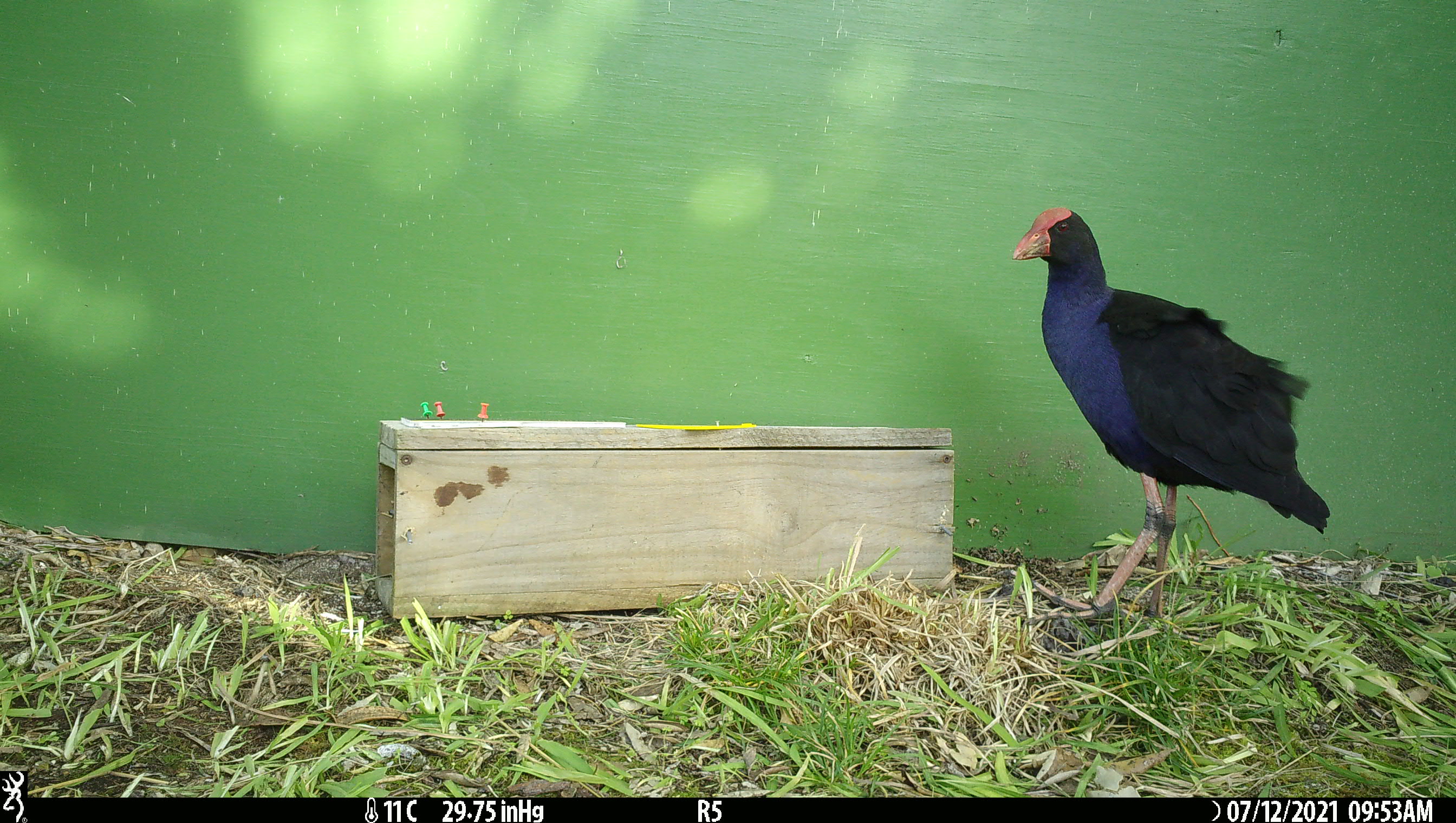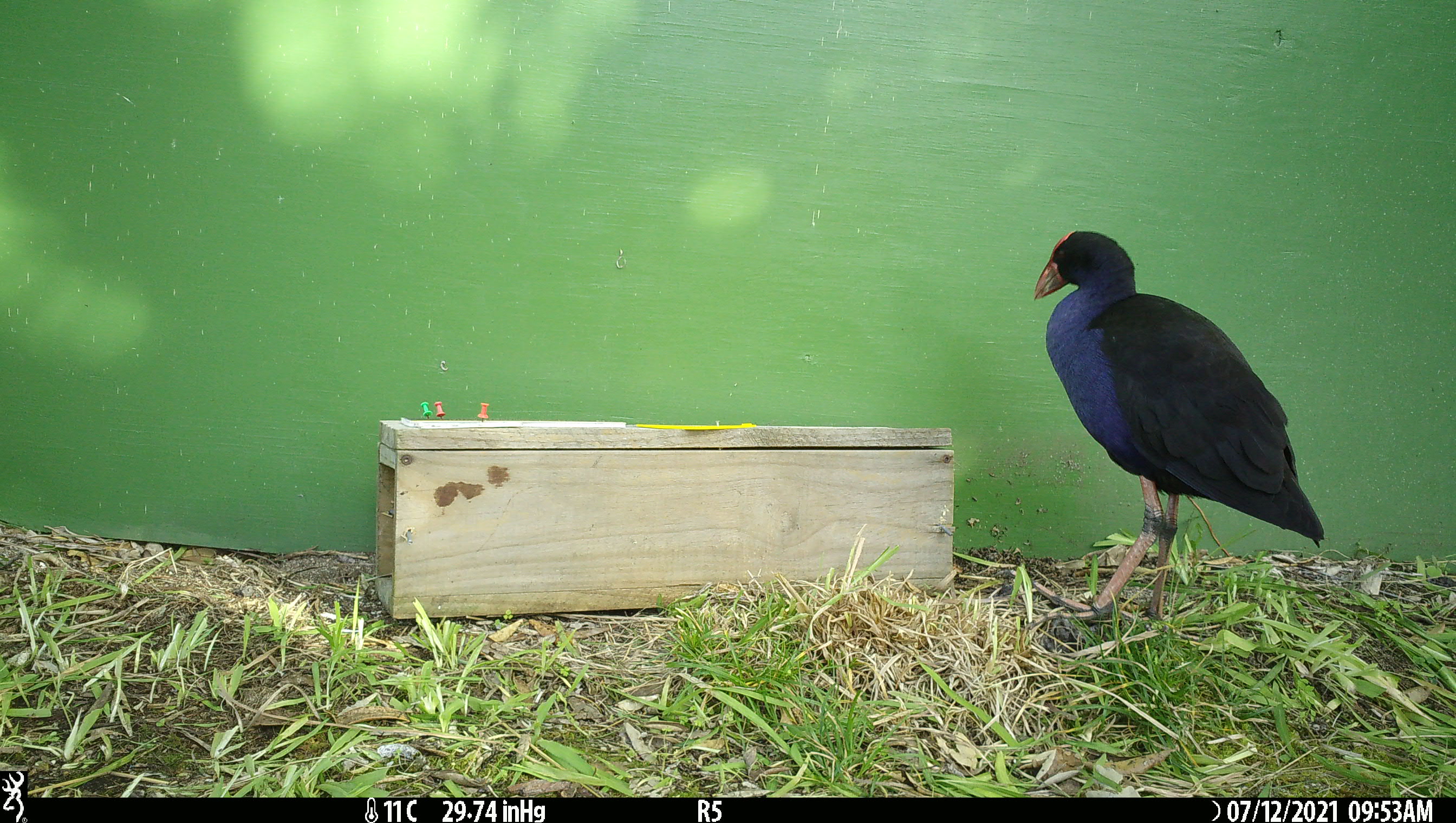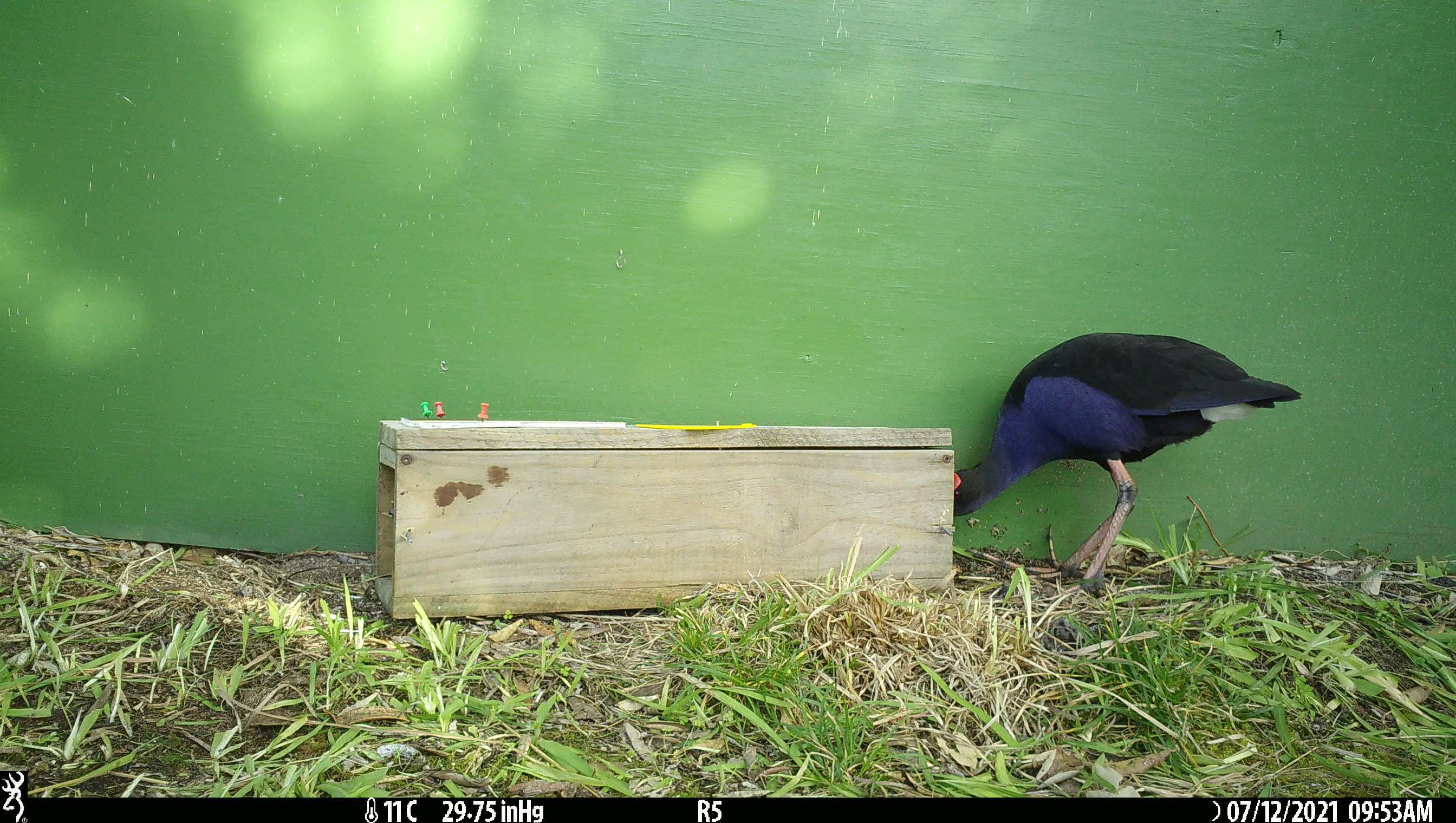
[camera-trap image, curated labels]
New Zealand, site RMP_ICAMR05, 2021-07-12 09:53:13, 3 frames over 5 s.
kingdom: Animalia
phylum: Chordata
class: Aves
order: Gruiformes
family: Rallidae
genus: Porphyrio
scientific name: Porphyrio melanotus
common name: australasian swamphen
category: pukeko